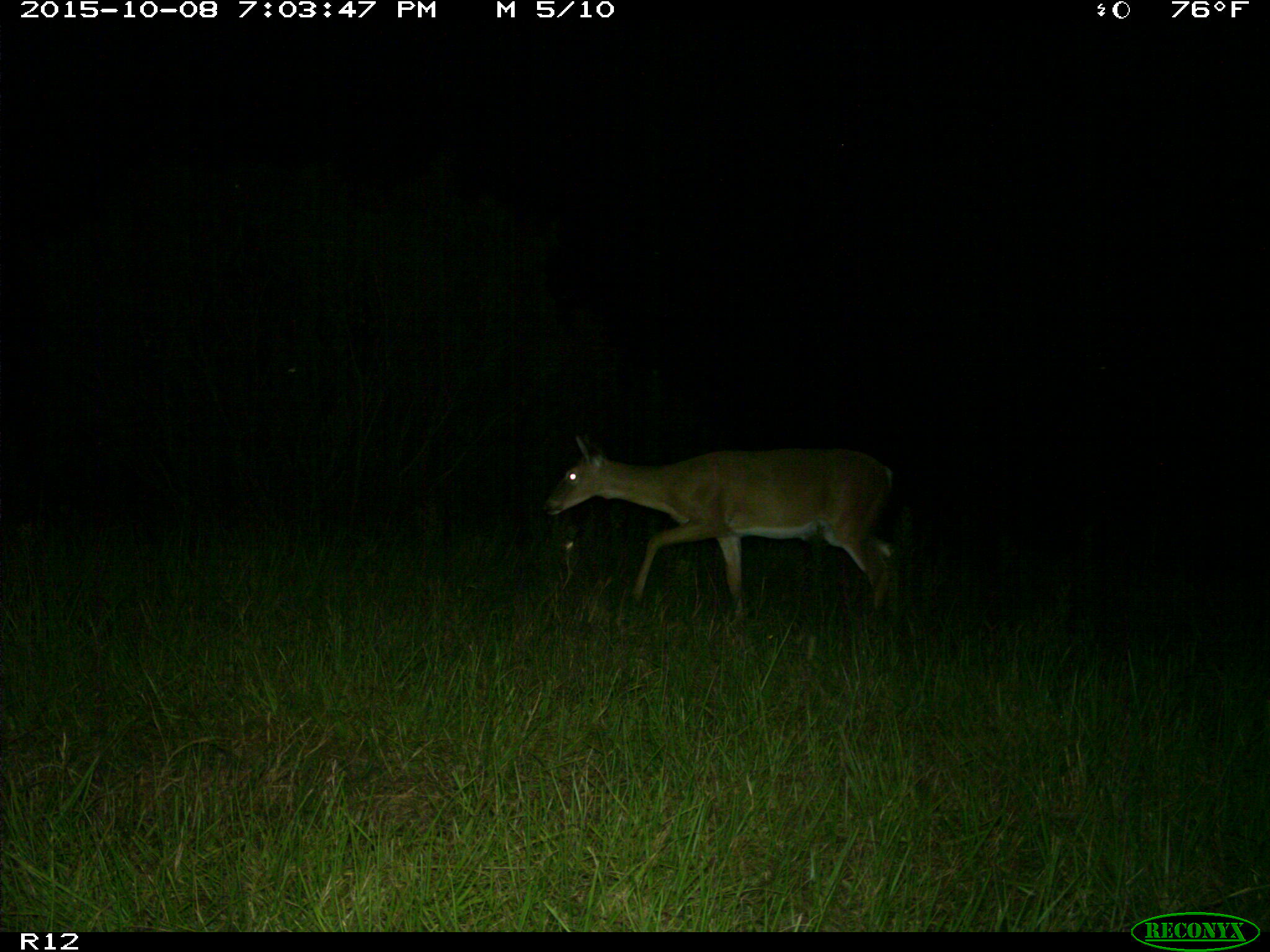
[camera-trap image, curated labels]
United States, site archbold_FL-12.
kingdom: Animalia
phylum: Chordata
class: Mammalia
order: Artiodactyla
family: Cervidae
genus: Odocoileus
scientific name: Odocoileus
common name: deer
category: unidentified deer